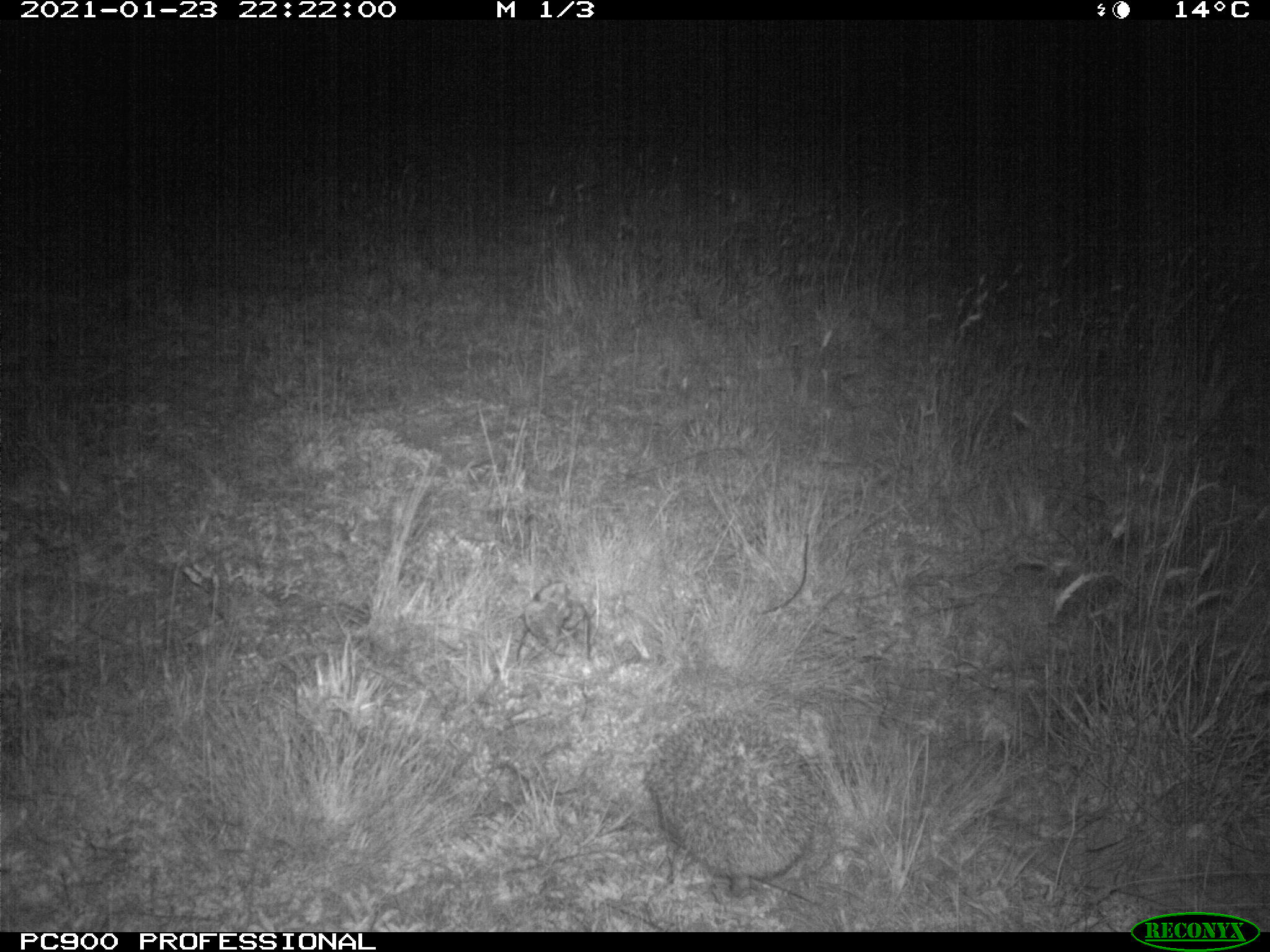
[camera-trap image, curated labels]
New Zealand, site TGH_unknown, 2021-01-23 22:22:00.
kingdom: Animalia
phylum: Chordata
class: Mammalia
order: Eulipotyphla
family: Erinaceidae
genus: Erinaceus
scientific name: Erinaceus europaeus europaeus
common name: european hedgehog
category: hedgehog